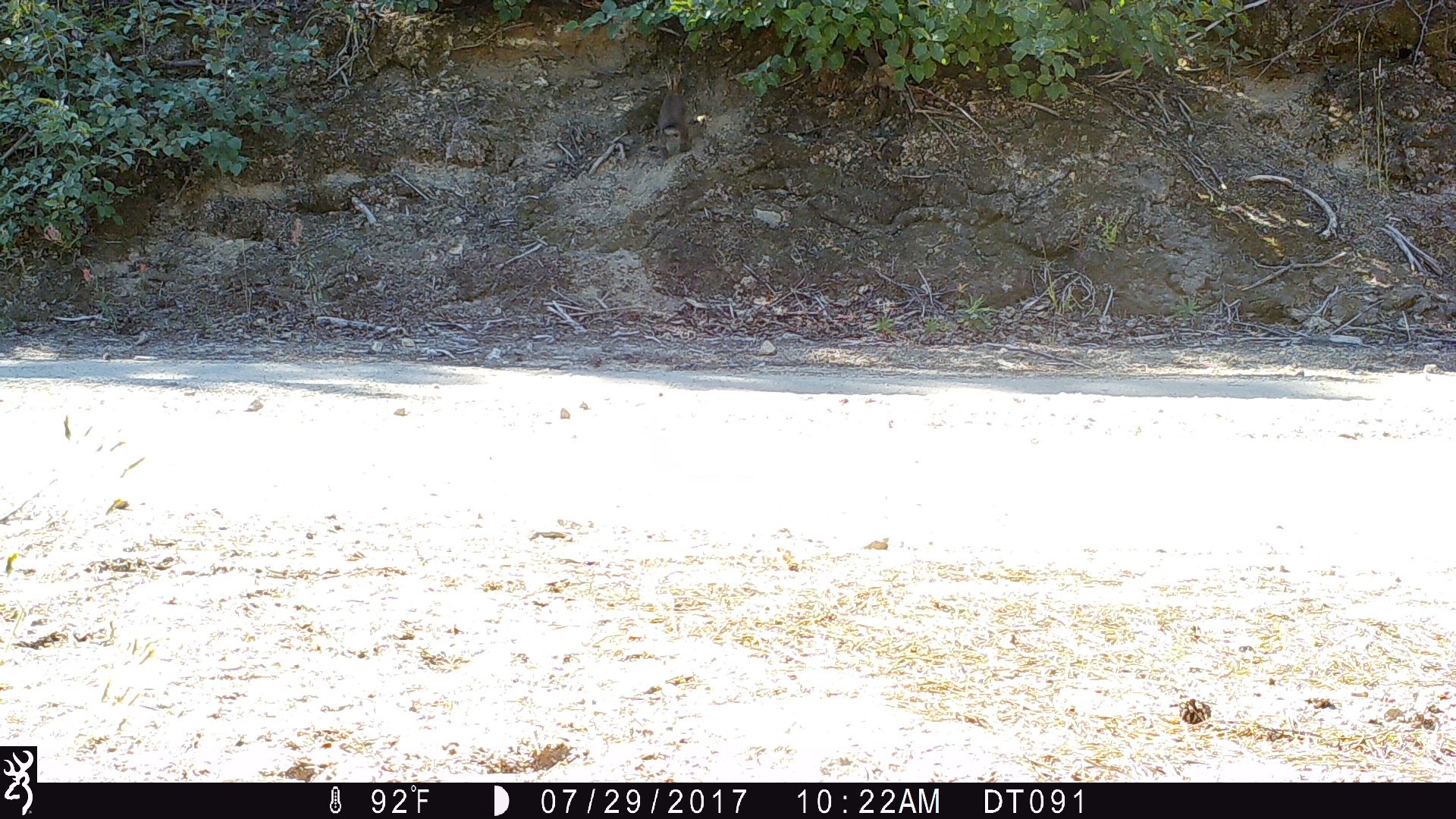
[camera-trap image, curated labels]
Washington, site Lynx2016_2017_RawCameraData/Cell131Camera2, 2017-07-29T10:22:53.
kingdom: Animalia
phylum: Chordata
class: Mammalia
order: Lagomorpha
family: Leporidae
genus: Lepus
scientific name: Lepus americanus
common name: snowshoe hare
Lepus americanus (snowshoe hare). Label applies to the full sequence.